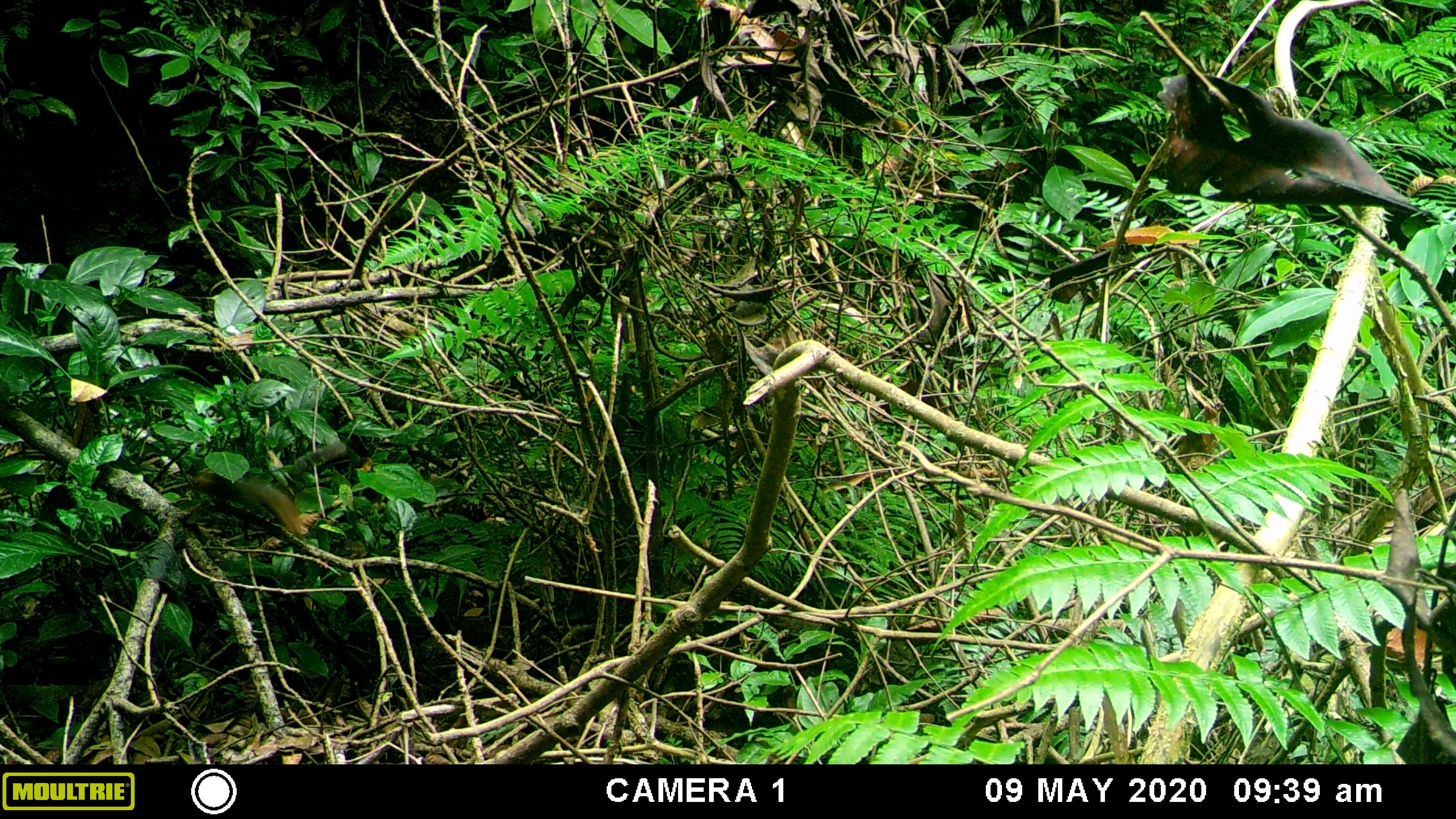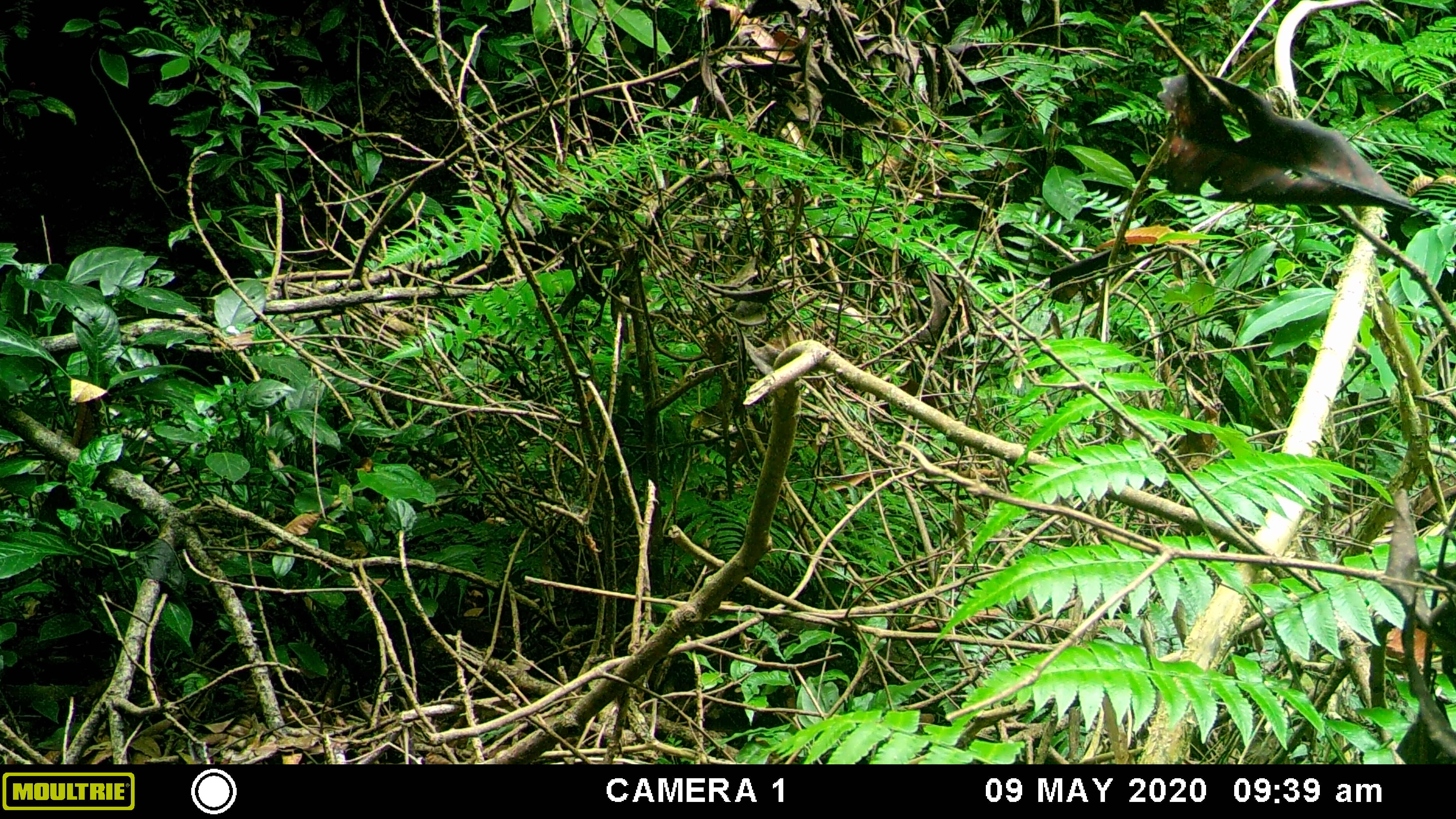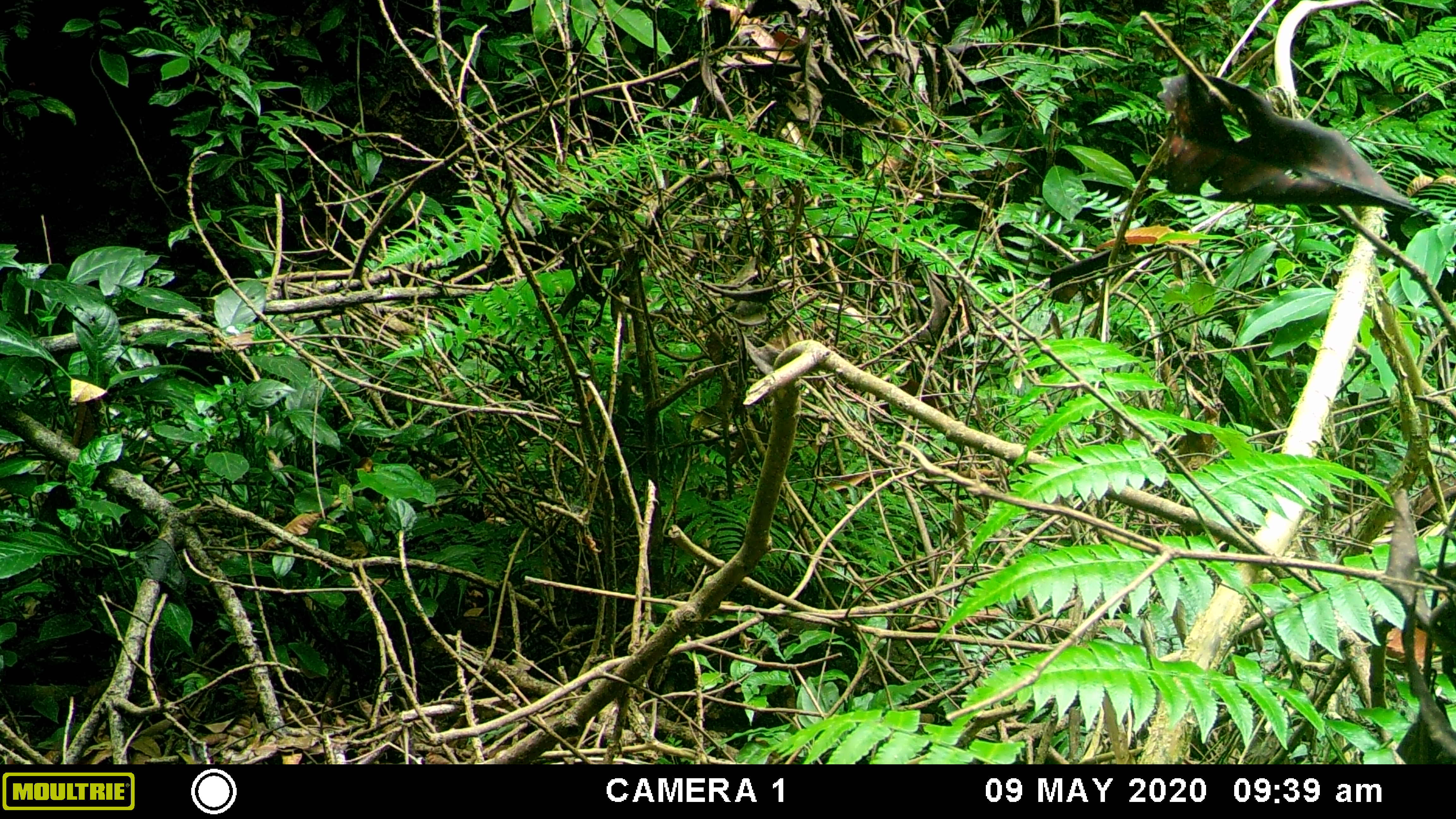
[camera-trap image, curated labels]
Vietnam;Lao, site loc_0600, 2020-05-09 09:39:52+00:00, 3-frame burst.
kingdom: Animalia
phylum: Chordata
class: Mammalia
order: Rodentia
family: Sciuridae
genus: Dremomys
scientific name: Dremomys rufigenis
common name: red-cheeked squirrel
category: red cheeked squirrel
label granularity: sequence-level